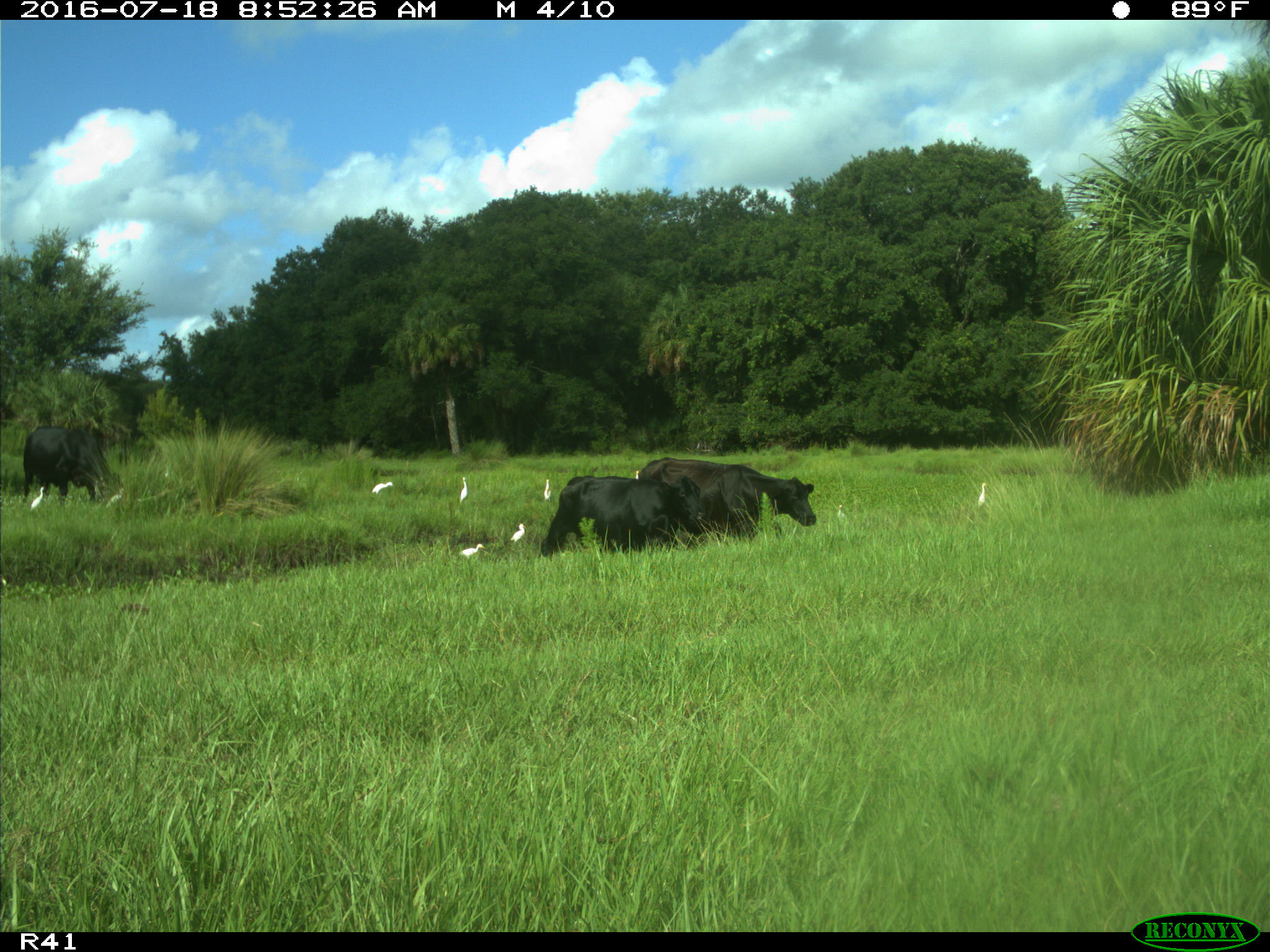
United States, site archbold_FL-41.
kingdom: Animalia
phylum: Chordata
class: Mammalia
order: Artiodactyla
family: Bovidae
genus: Bos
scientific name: Bos taurus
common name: domestic cow